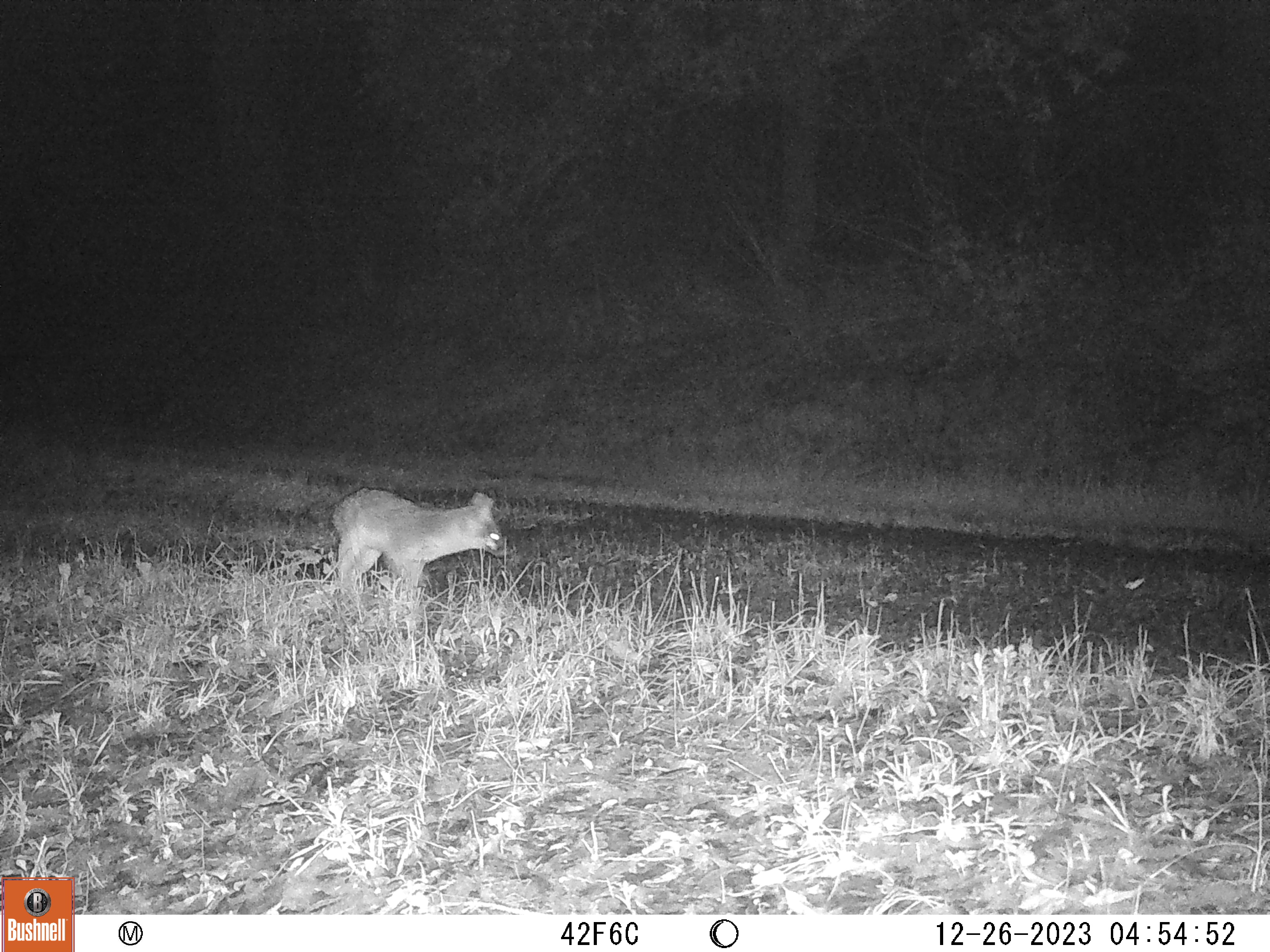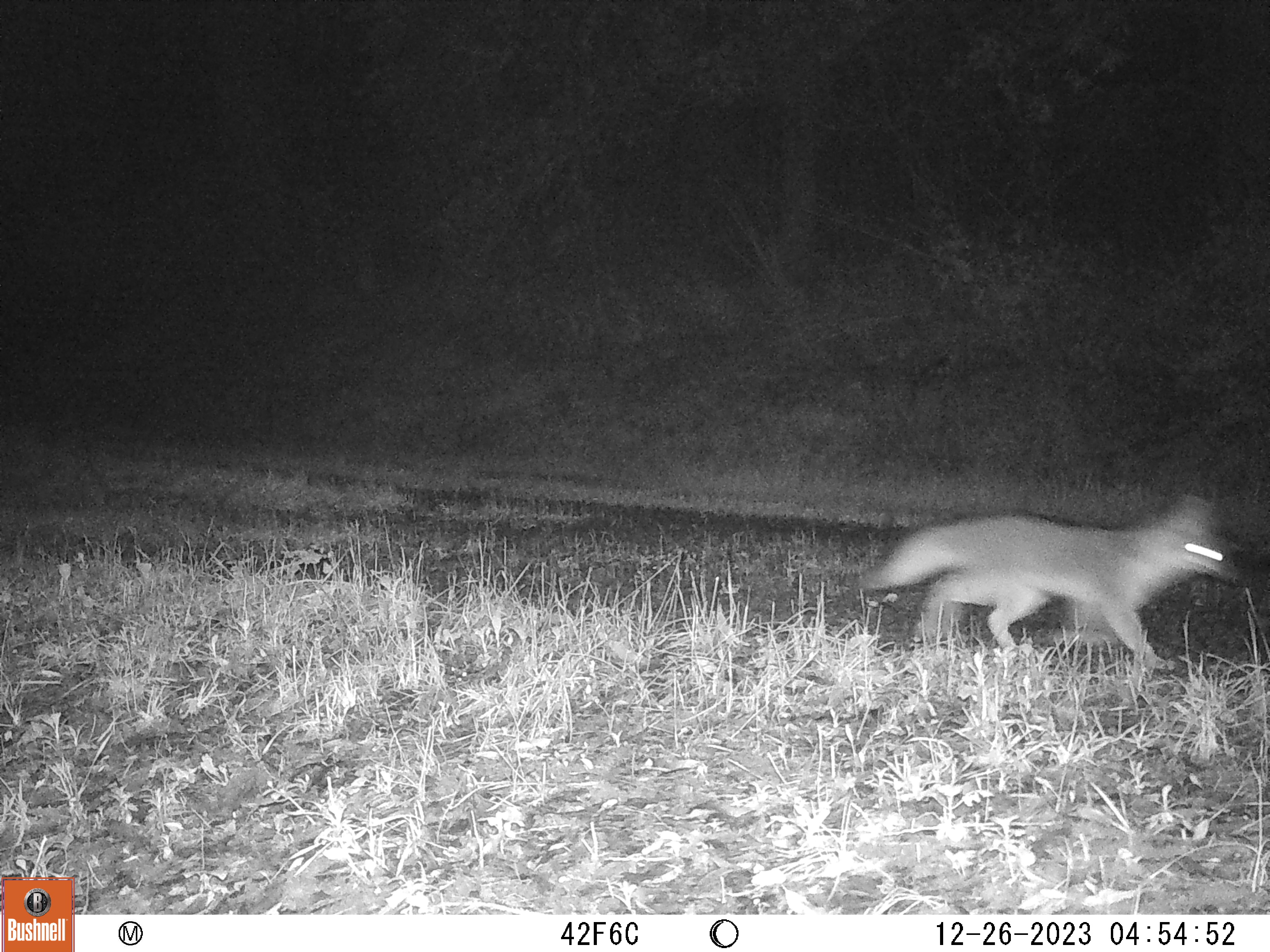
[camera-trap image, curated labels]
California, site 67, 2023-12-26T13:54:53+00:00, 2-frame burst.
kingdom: Animalia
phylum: Chordata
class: Mammalia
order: Carnivora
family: Canidae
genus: Urocyon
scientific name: Urocyon cinereoargenteus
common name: gray fox